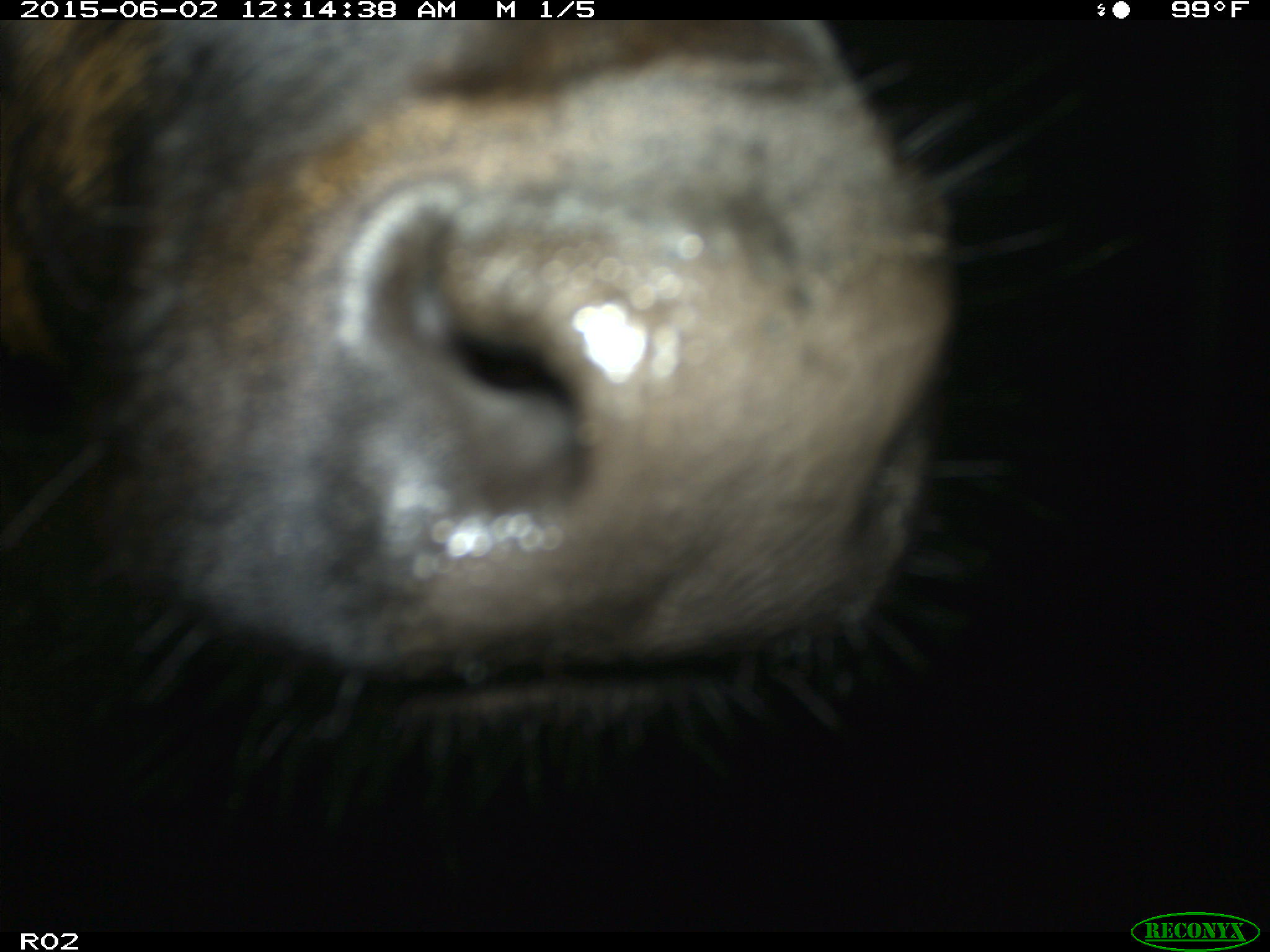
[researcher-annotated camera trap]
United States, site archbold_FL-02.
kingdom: Animalia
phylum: Chordata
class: Mammalia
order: Artiodactyla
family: Bovidae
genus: Bos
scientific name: Bos taurus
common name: domestic cow